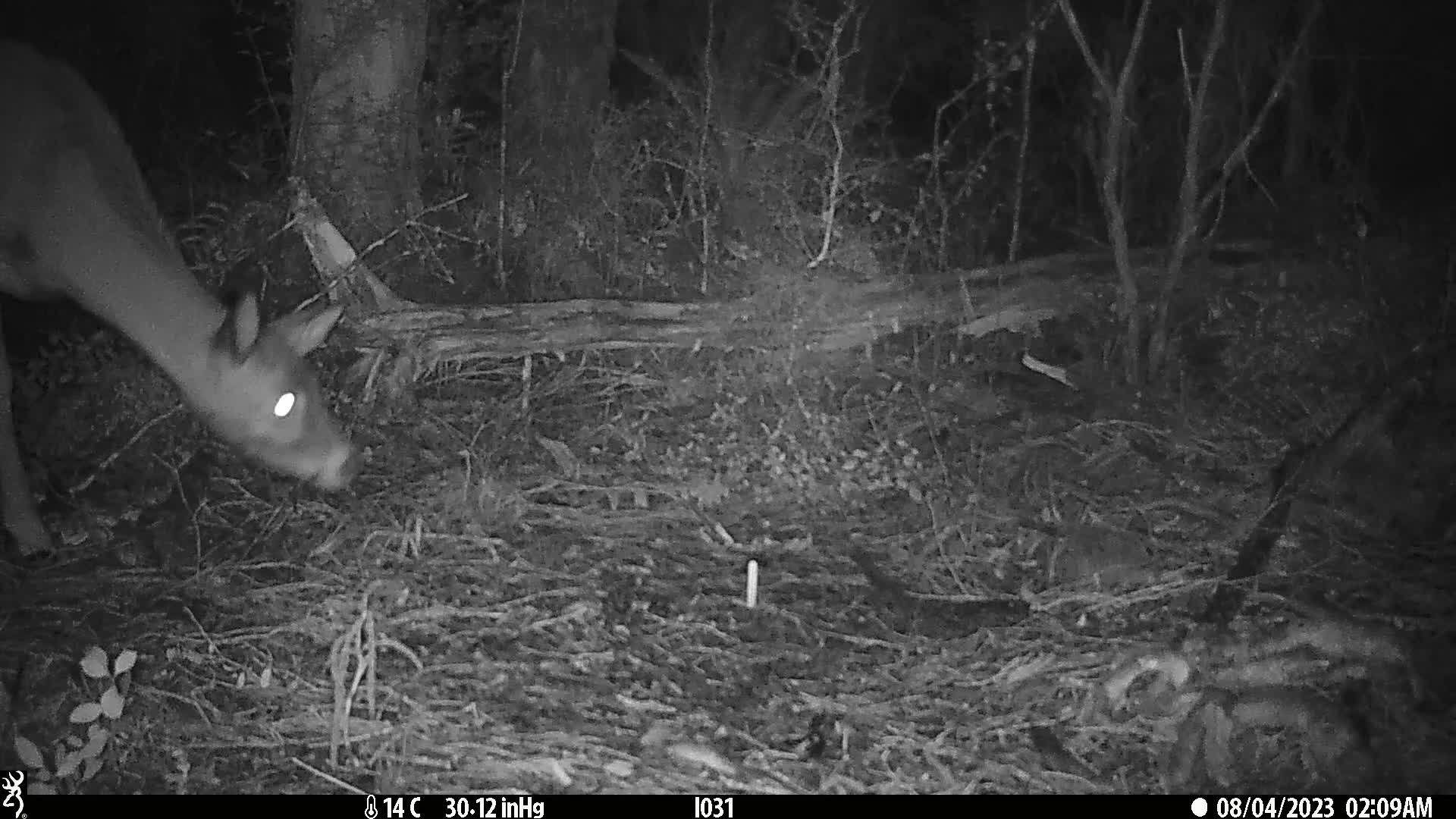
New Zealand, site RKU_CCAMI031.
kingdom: Animalia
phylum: Chordata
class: Mammalia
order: Artiodactyla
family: Cervidae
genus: Odocoileus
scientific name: Odocoileus virginianus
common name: white-tailed deer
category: white tailed deer